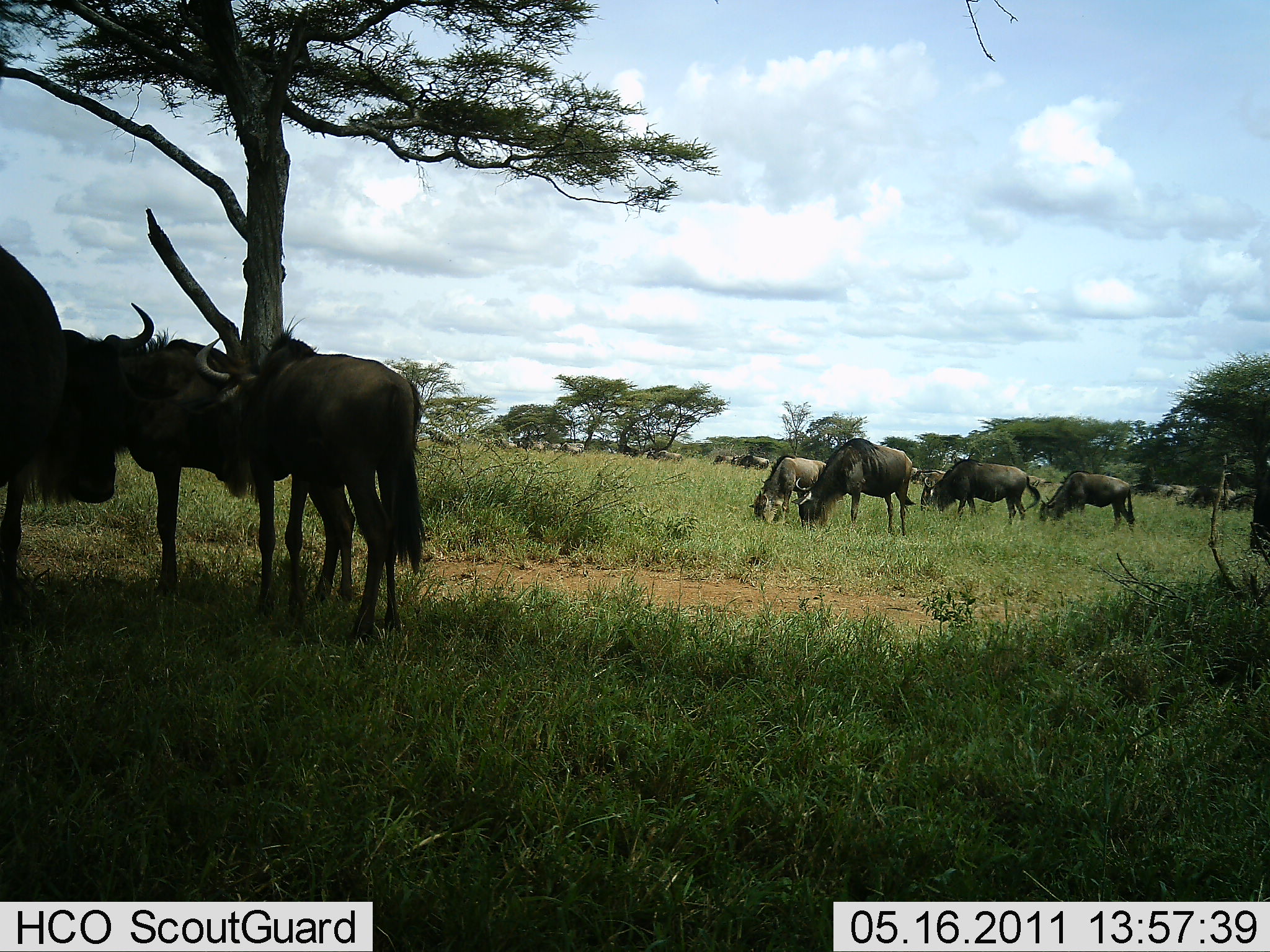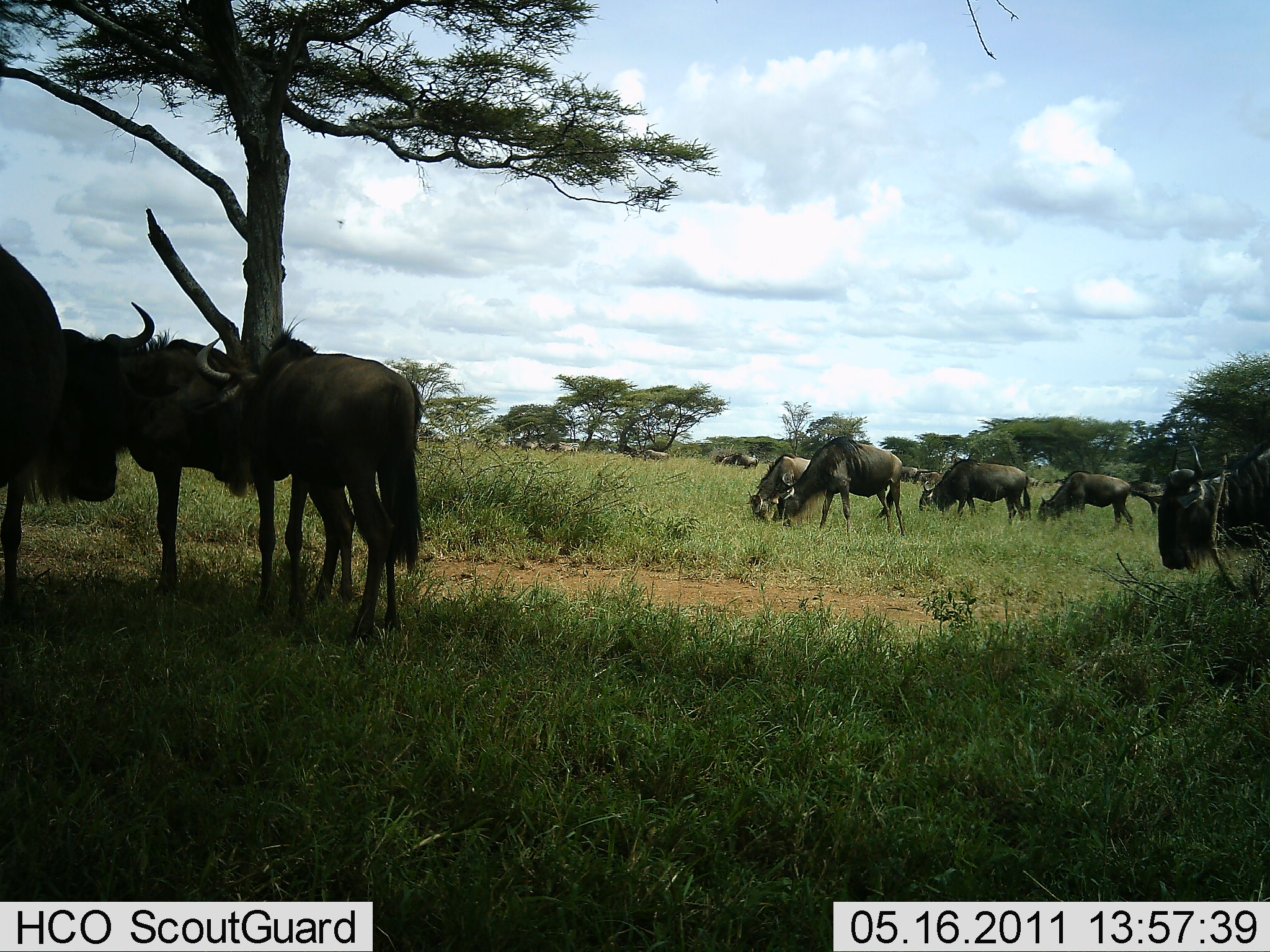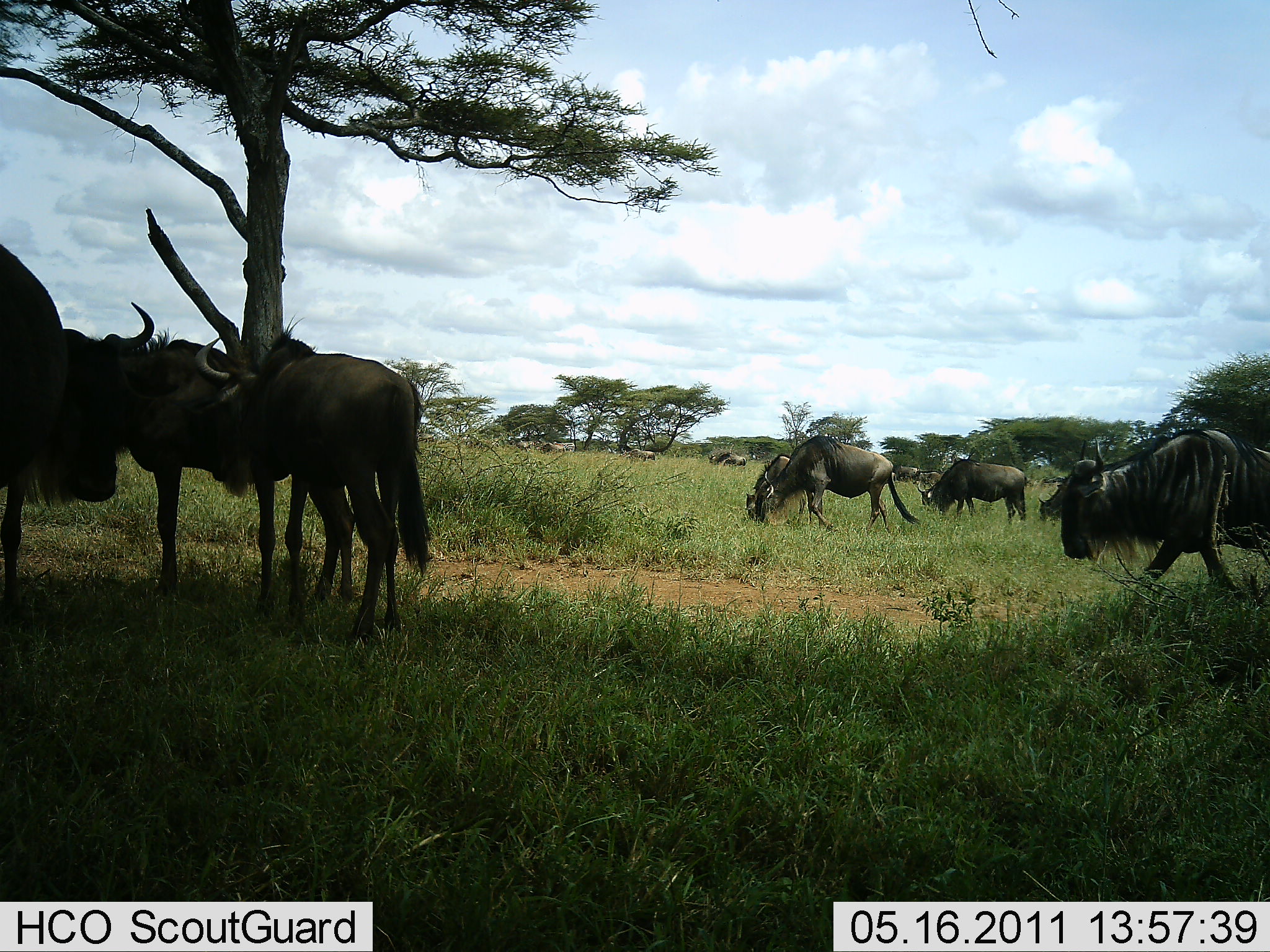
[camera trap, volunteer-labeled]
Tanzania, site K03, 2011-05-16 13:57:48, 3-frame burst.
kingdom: Animalia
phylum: Chordata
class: Mammalia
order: Artiodactyla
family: Bovidae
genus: Connochaetes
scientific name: Connochaetes taurinus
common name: blue wildebeest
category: wildebeest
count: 11-50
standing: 45%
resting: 0%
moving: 27%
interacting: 0%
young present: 0%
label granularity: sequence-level